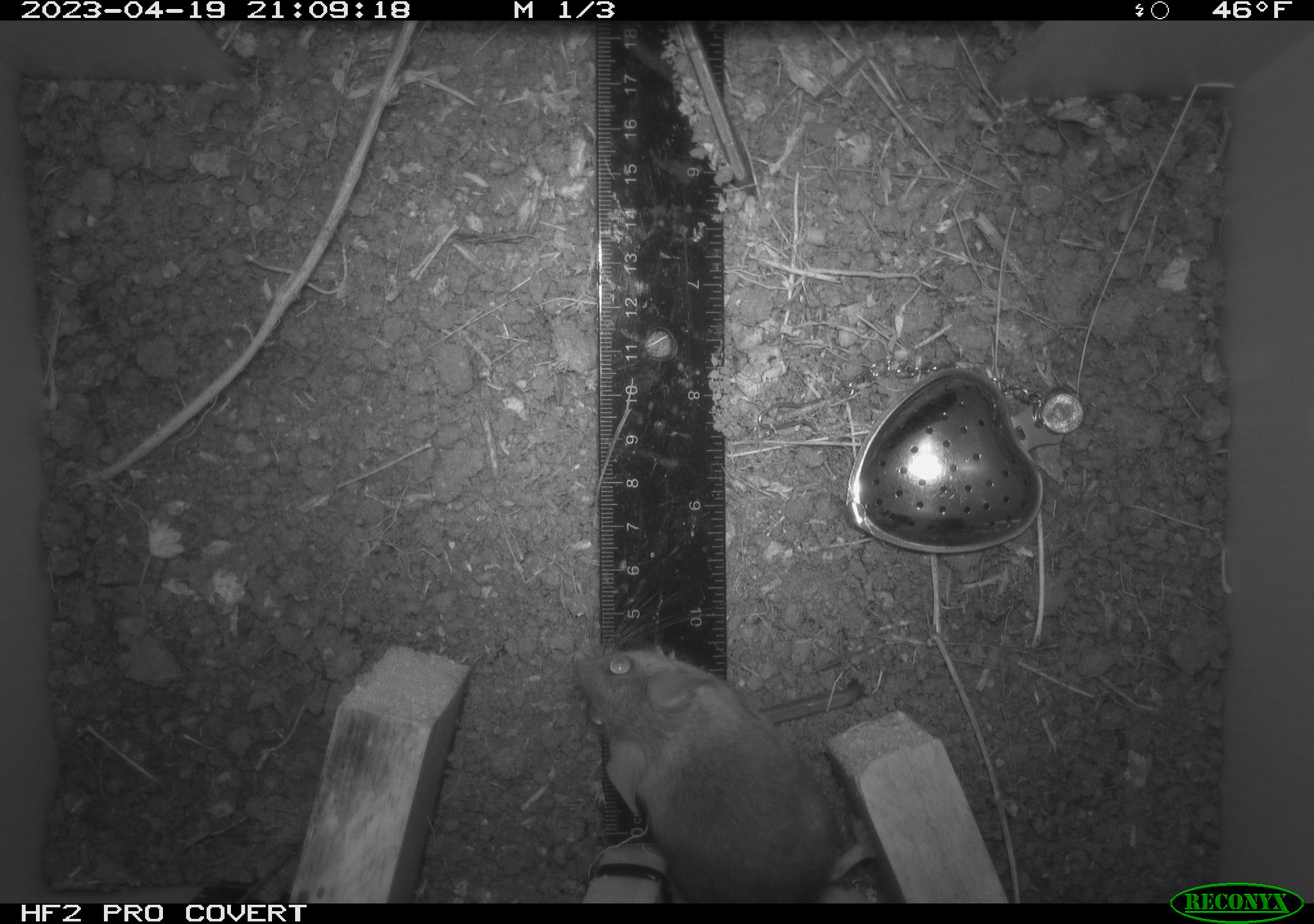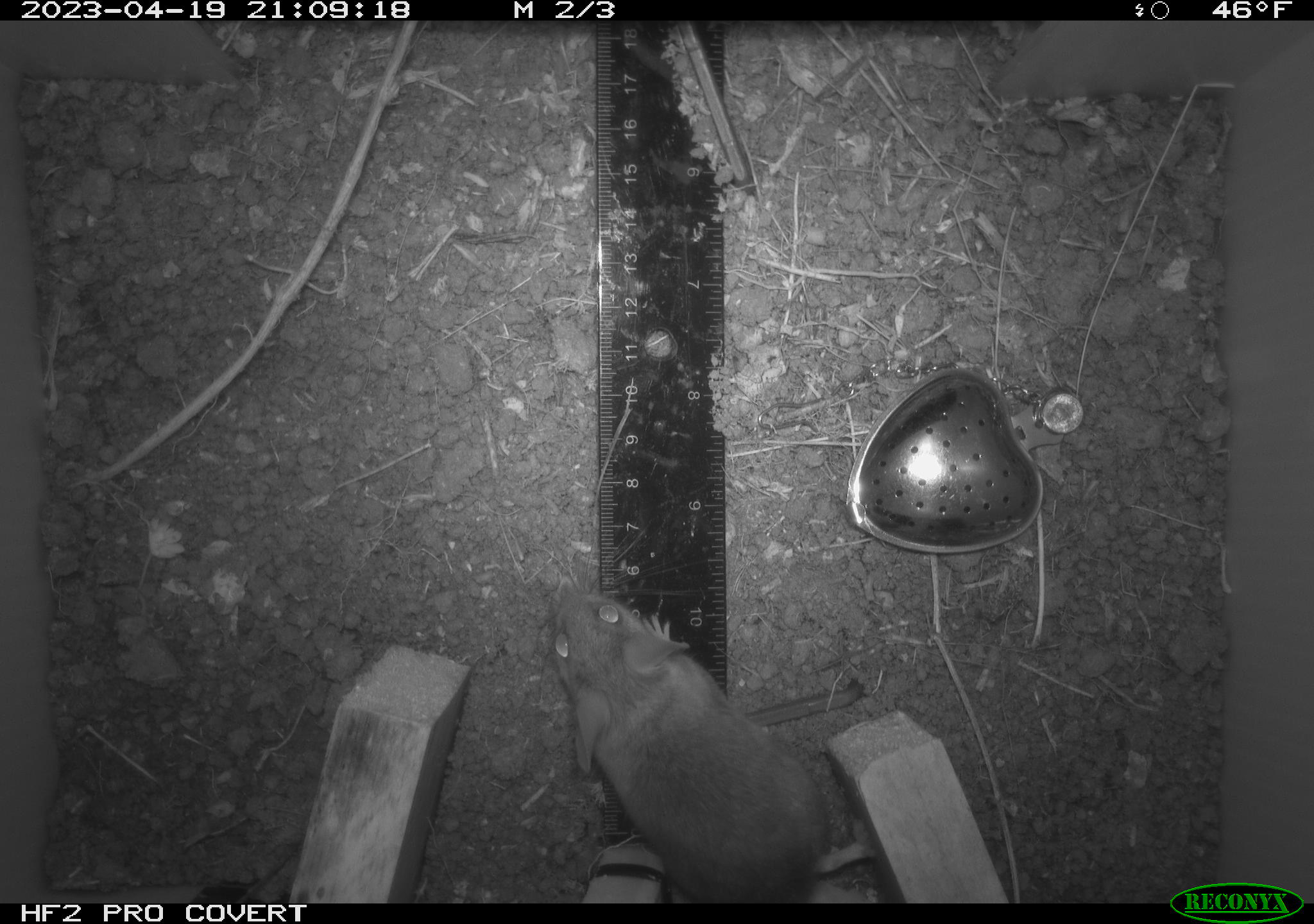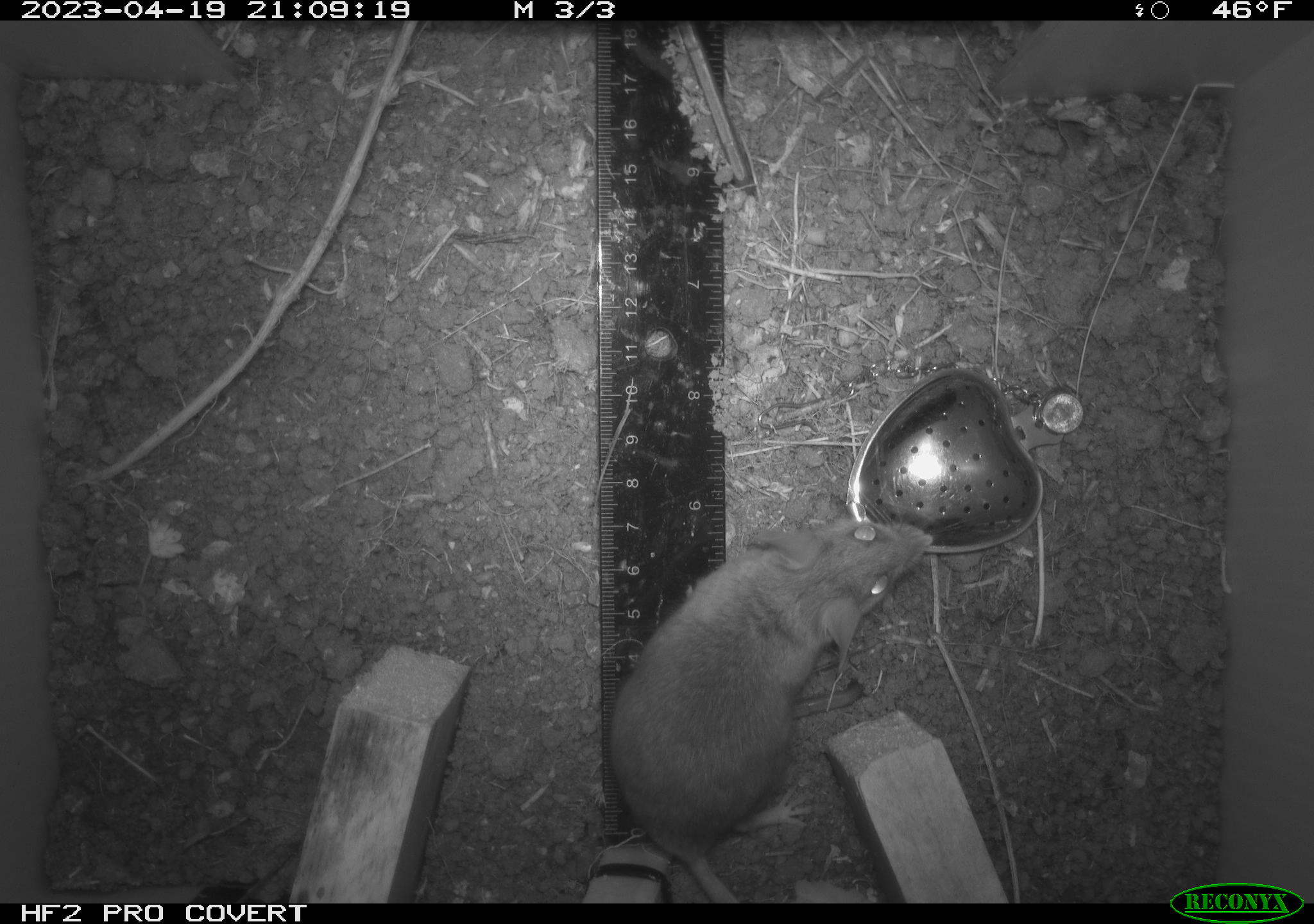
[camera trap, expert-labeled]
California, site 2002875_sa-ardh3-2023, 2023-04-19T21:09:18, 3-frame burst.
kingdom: Animalia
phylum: Chordata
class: Mammalia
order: Rodentia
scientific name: Rodentia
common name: mouse species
Mouse species (Rodentia).